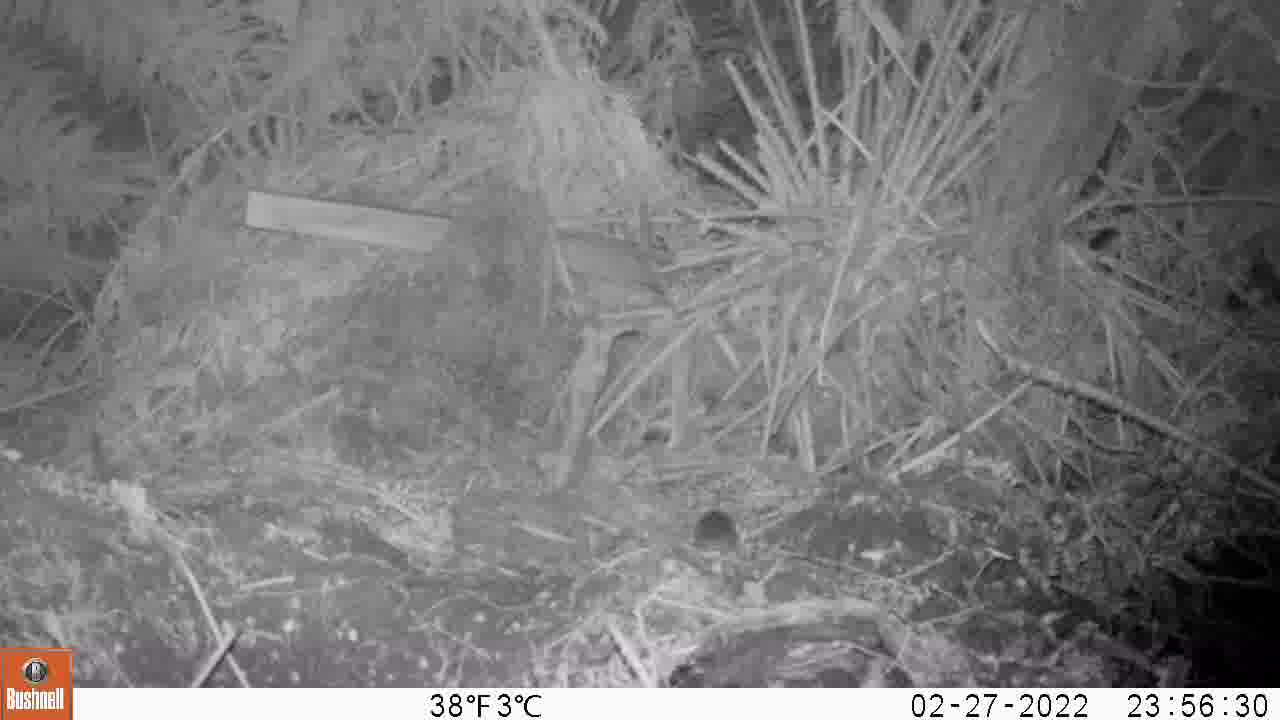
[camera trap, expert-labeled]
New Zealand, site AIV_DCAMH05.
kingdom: Animalia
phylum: Chordata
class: Mammalia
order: Rodentia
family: Muridae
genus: Mus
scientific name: Mus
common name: mouse